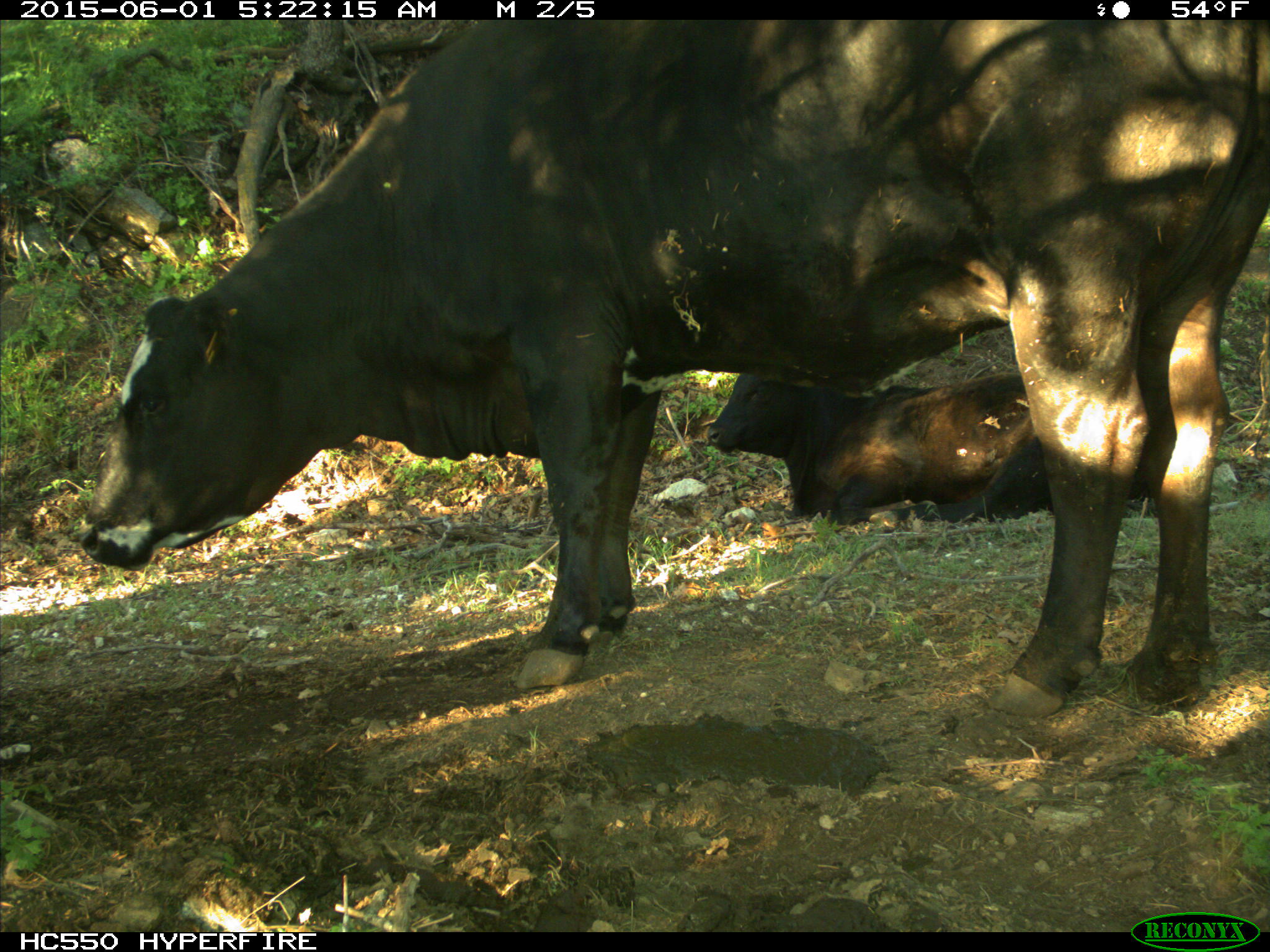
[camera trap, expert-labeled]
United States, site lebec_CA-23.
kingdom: Animalia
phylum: Chordata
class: Mammalia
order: Artiodactyla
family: Bovidae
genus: Bos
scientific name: Bos taurus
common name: domestic cow